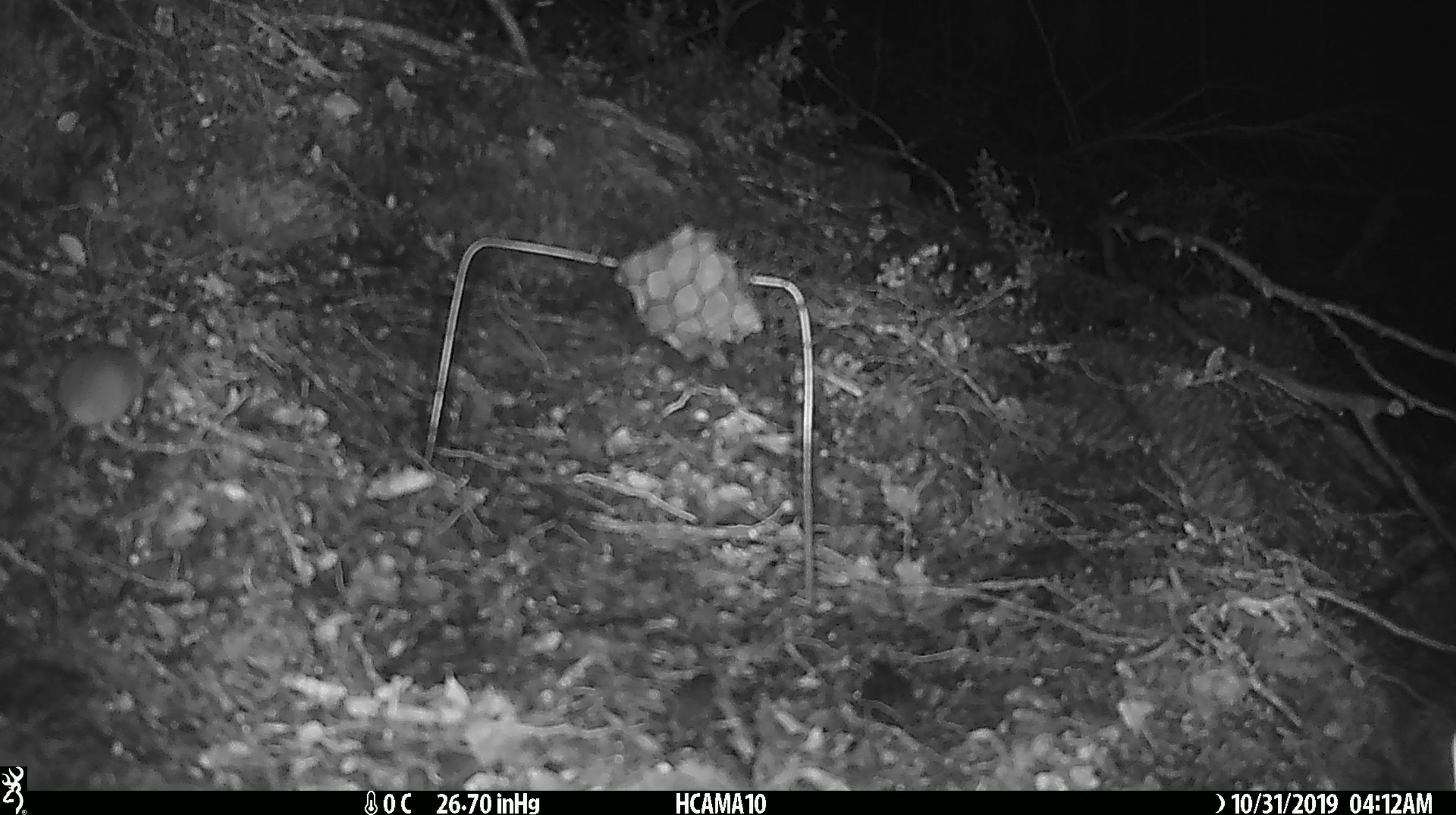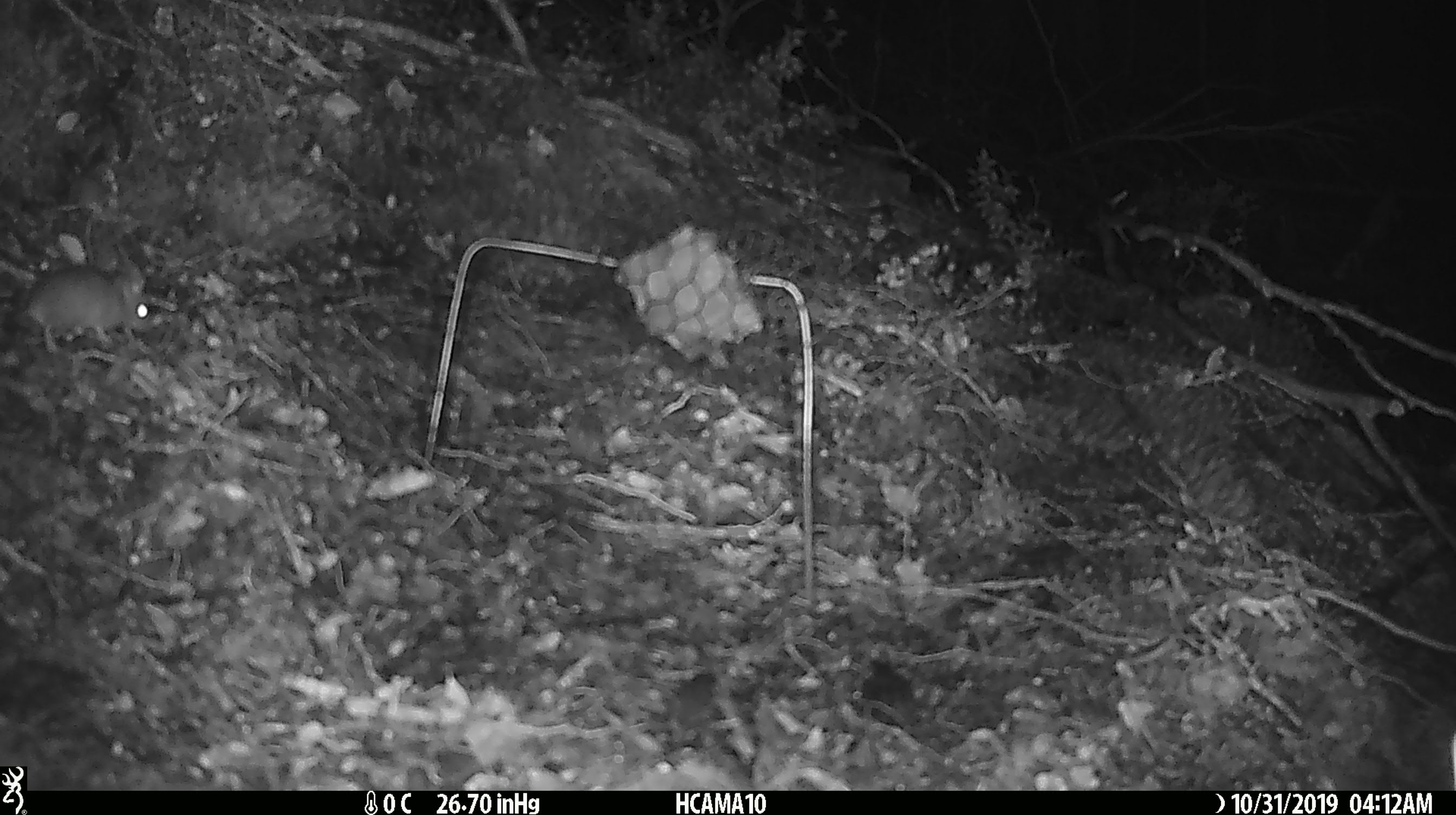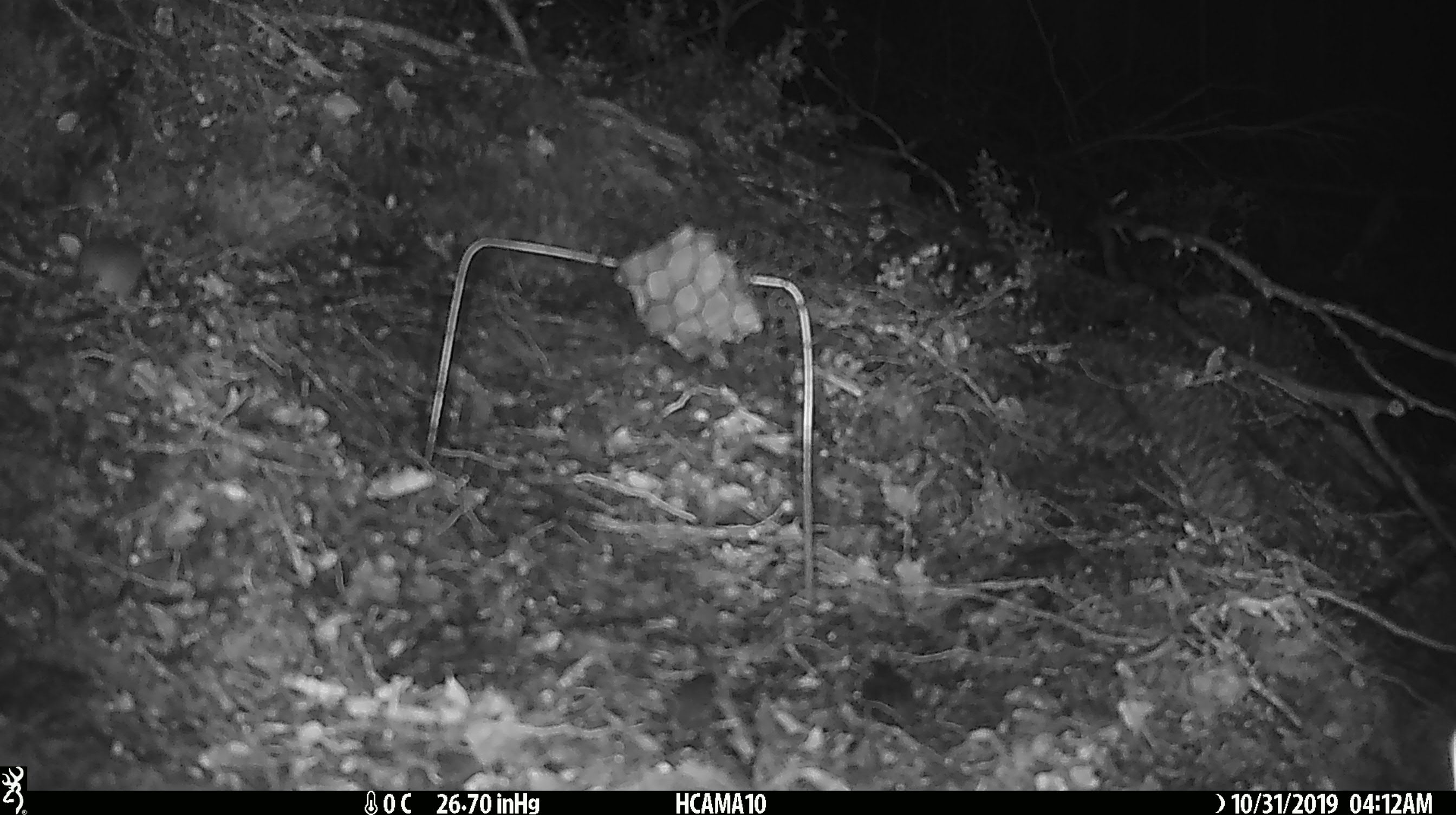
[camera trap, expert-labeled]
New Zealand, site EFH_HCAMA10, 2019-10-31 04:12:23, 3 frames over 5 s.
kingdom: Animalia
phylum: Chordata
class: Mammalia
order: Rodentia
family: Muridae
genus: Mus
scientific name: Mus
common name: mouse